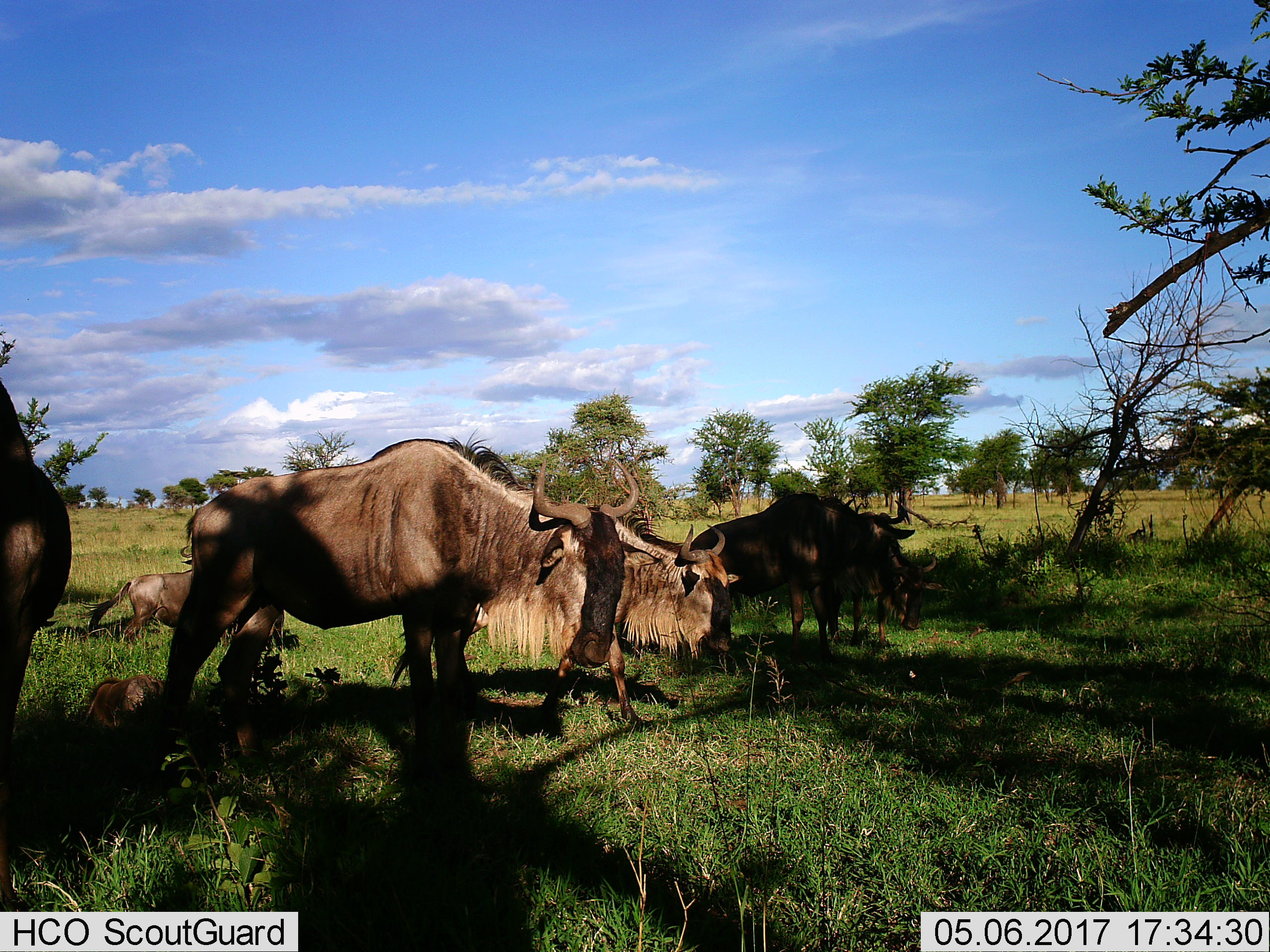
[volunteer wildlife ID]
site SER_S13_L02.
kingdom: Animalia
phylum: Chordata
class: Mammalia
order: Artiodactyla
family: Bovidae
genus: Connochaetes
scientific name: Connochaetes taurinus taurinus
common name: blue wildebeest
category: wildebeestblue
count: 6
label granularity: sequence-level